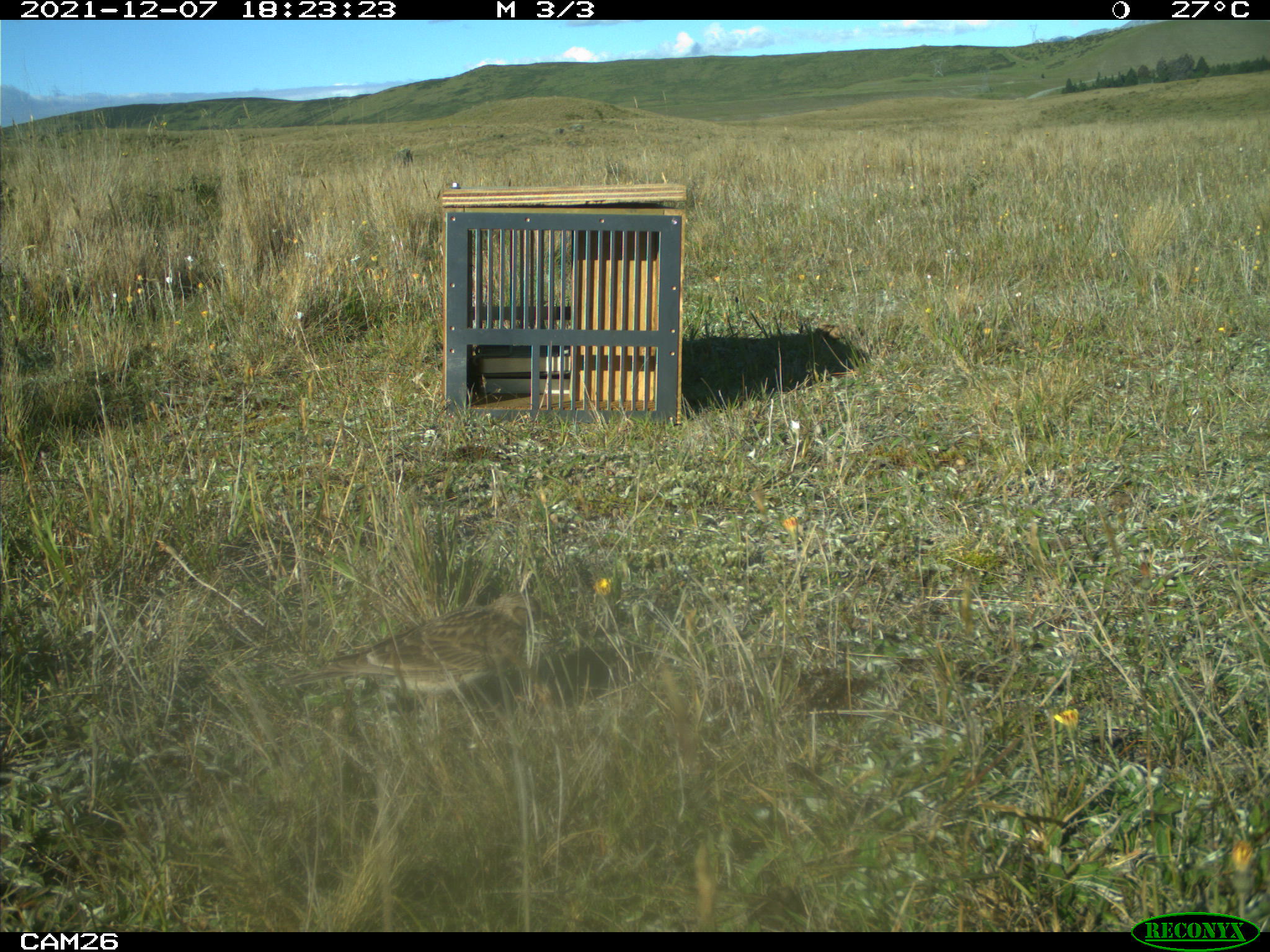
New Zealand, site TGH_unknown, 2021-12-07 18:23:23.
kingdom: Animalia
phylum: Chordata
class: Aves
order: Passeriformes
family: Motacillidae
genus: Anthus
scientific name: Anthus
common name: pipit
Pipit (Anthus).